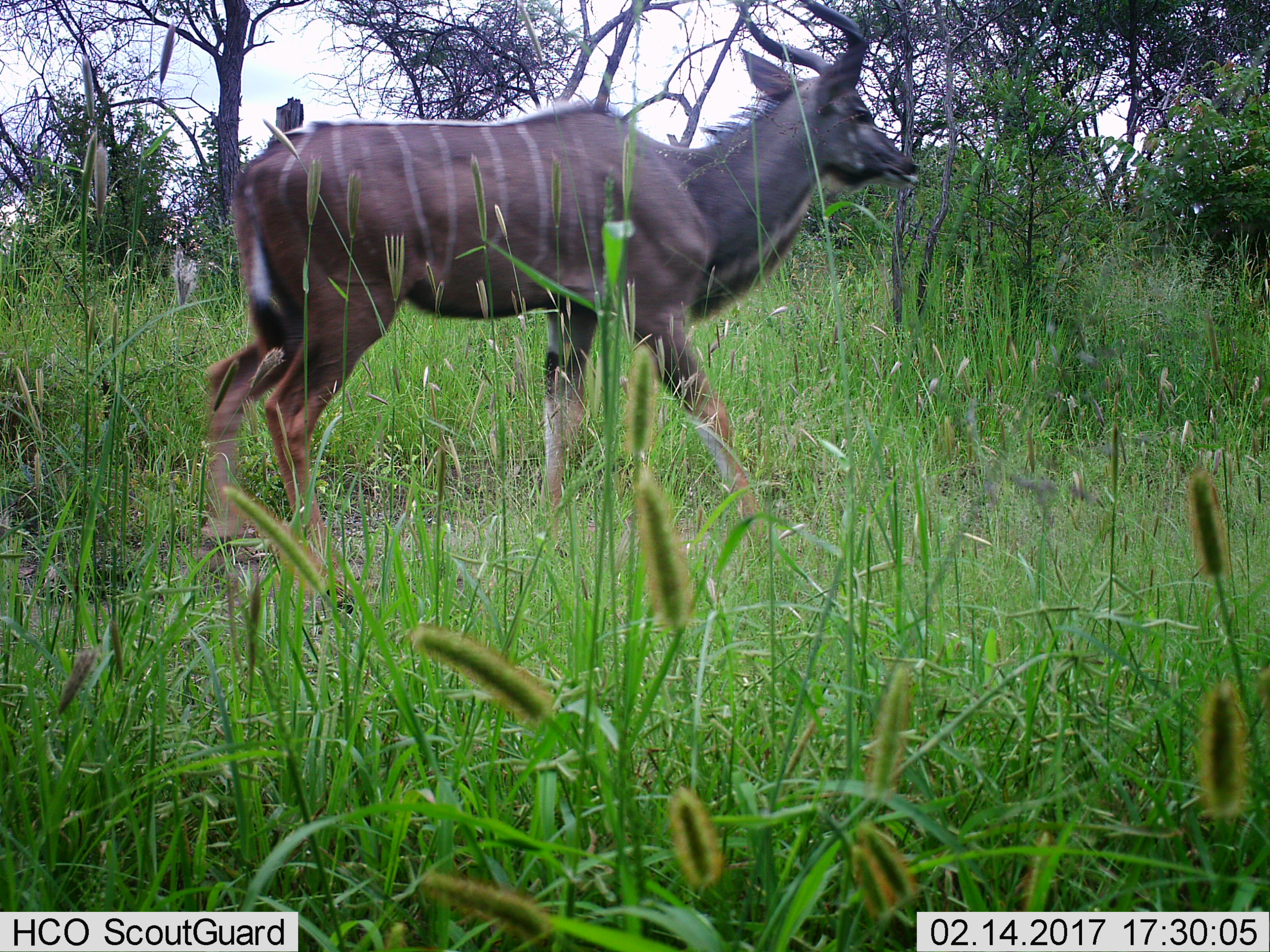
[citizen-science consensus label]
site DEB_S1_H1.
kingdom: Animalia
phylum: Chordata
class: Mammalia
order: Artiodactyla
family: Bovidae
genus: Tragelaphus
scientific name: Tragelaphus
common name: kudu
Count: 1.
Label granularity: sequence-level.